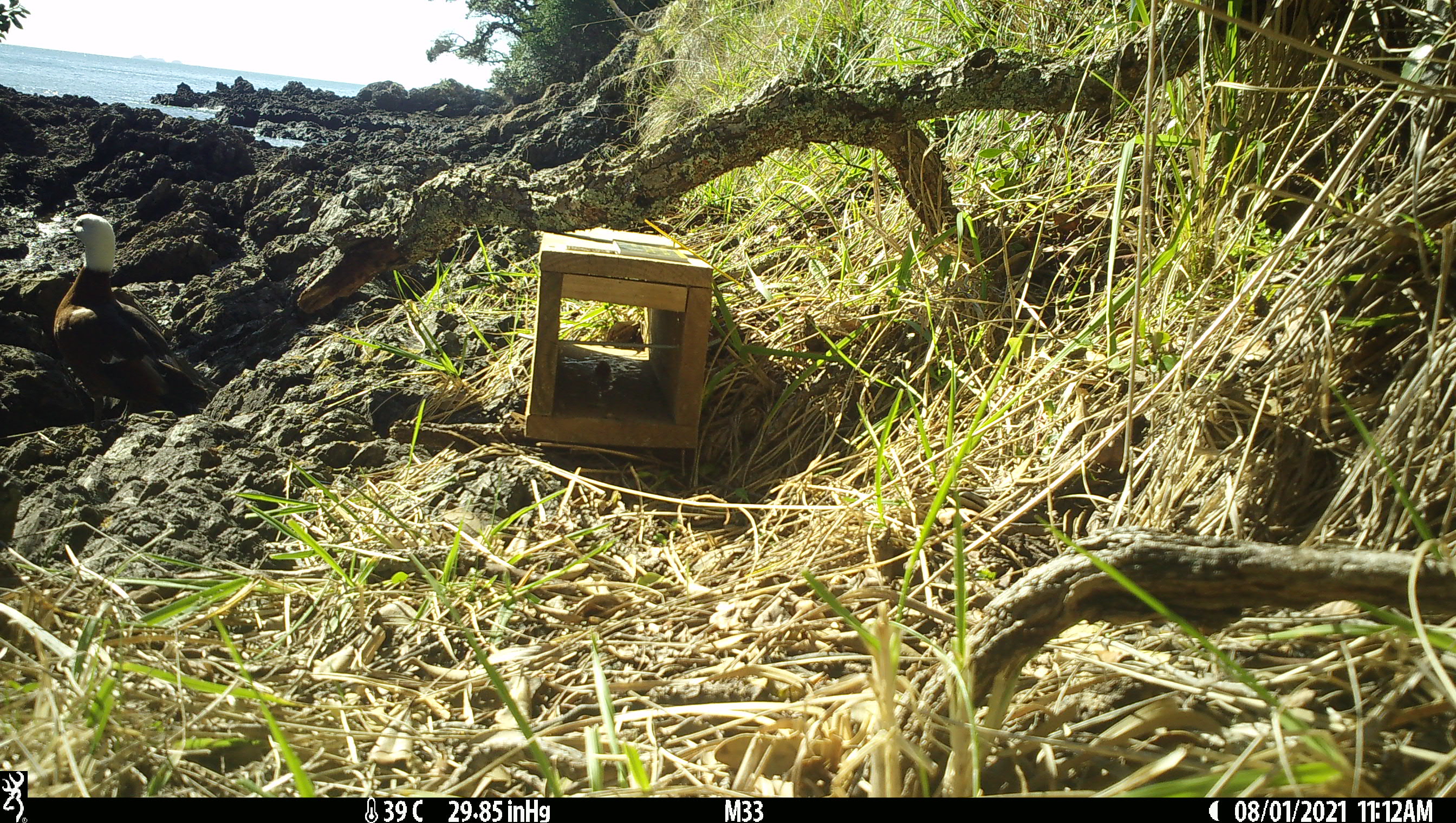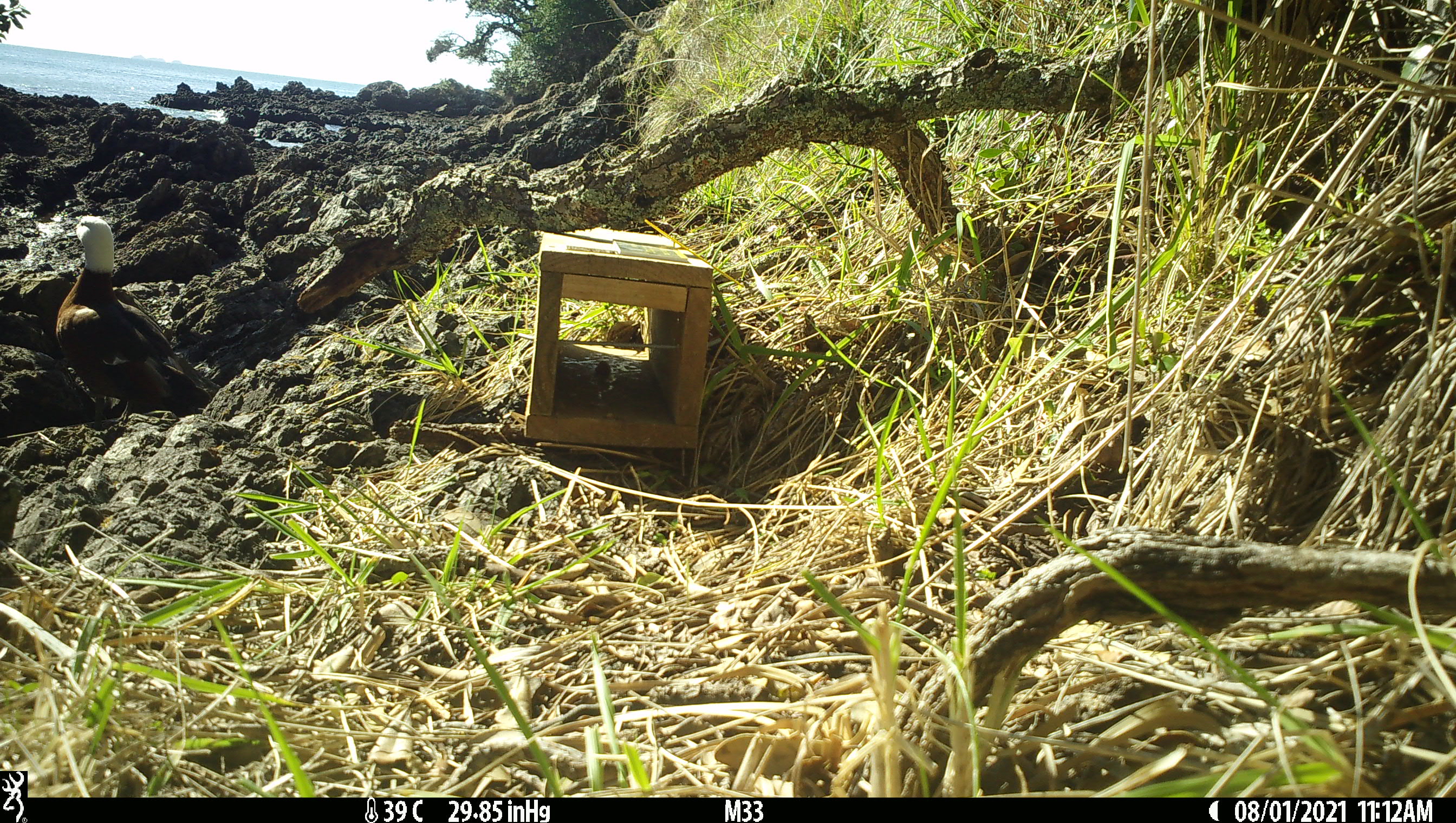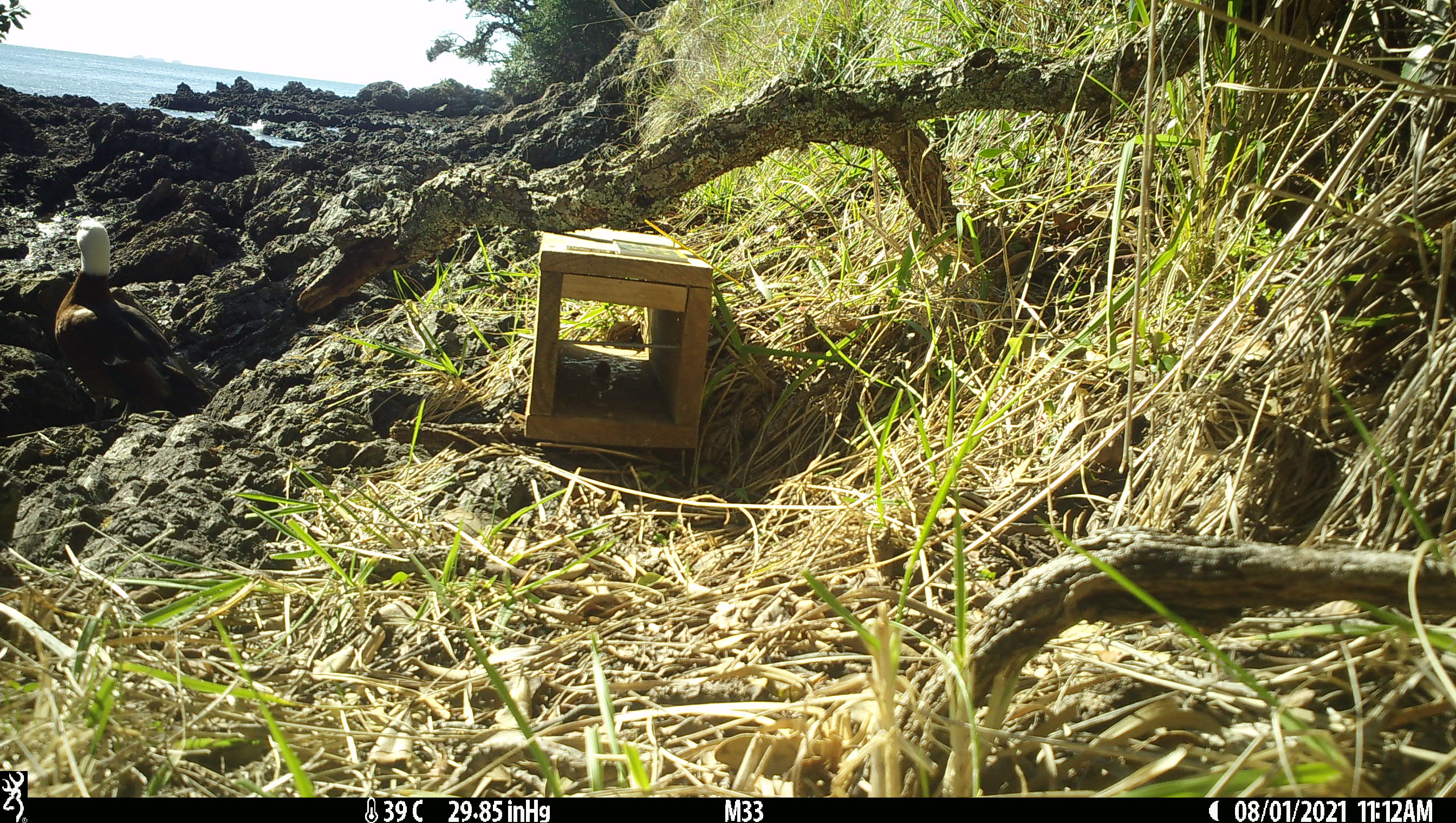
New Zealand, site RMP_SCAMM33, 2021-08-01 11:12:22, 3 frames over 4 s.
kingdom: Animalia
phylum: Chordata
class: Aves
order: Anseriformes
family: Anatidae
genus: Tadorna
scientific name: Tadorna variegata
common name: paradise shelduck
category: paradise duck